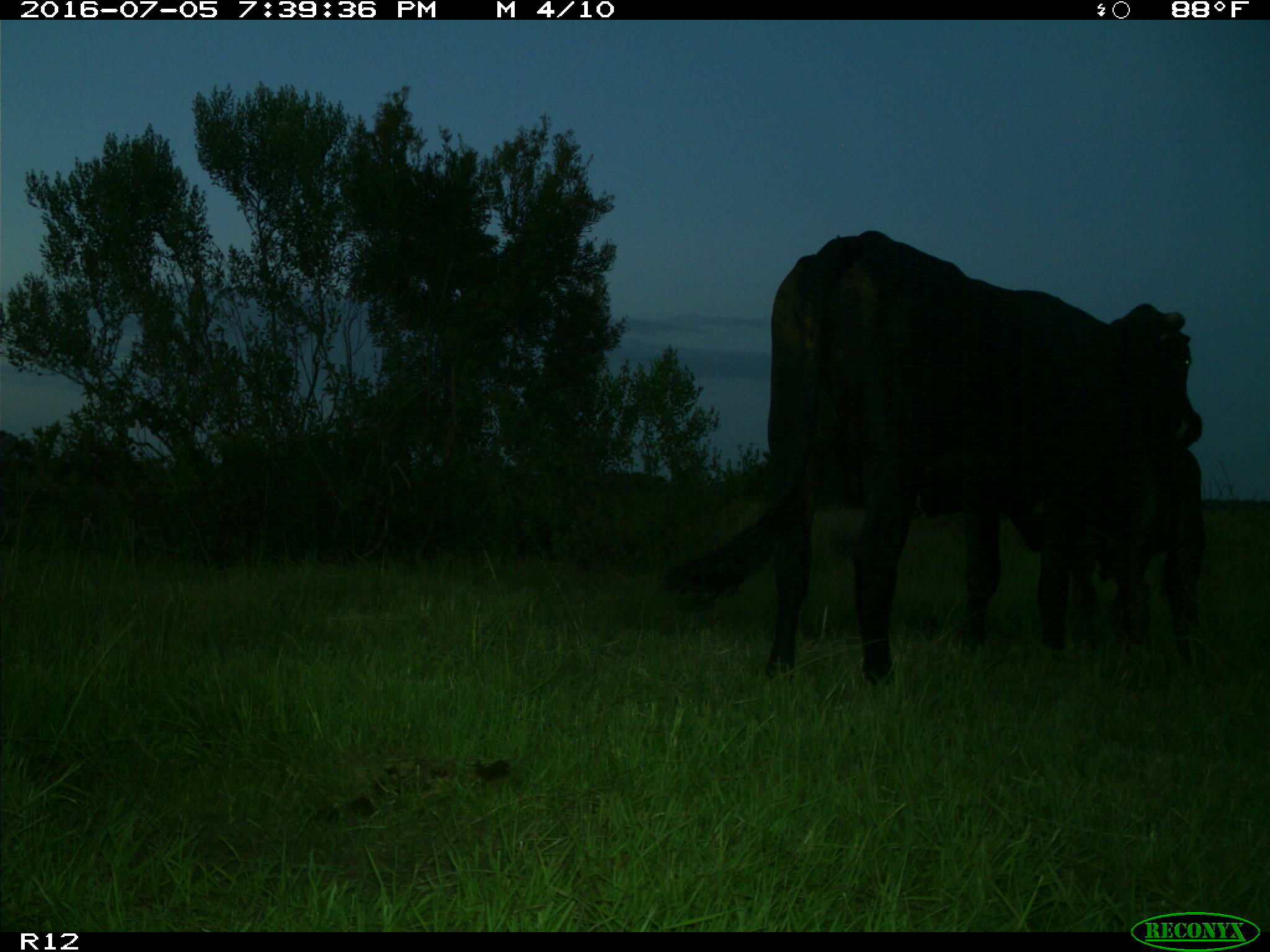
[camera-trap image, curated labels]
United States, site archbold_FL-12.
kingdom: Animalia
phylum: Chordata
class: Mammalia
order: Artiodactyla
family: Bovidae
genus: Bos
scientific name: Bos taurus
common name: domestic cow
Bos taurus (domestic cow).